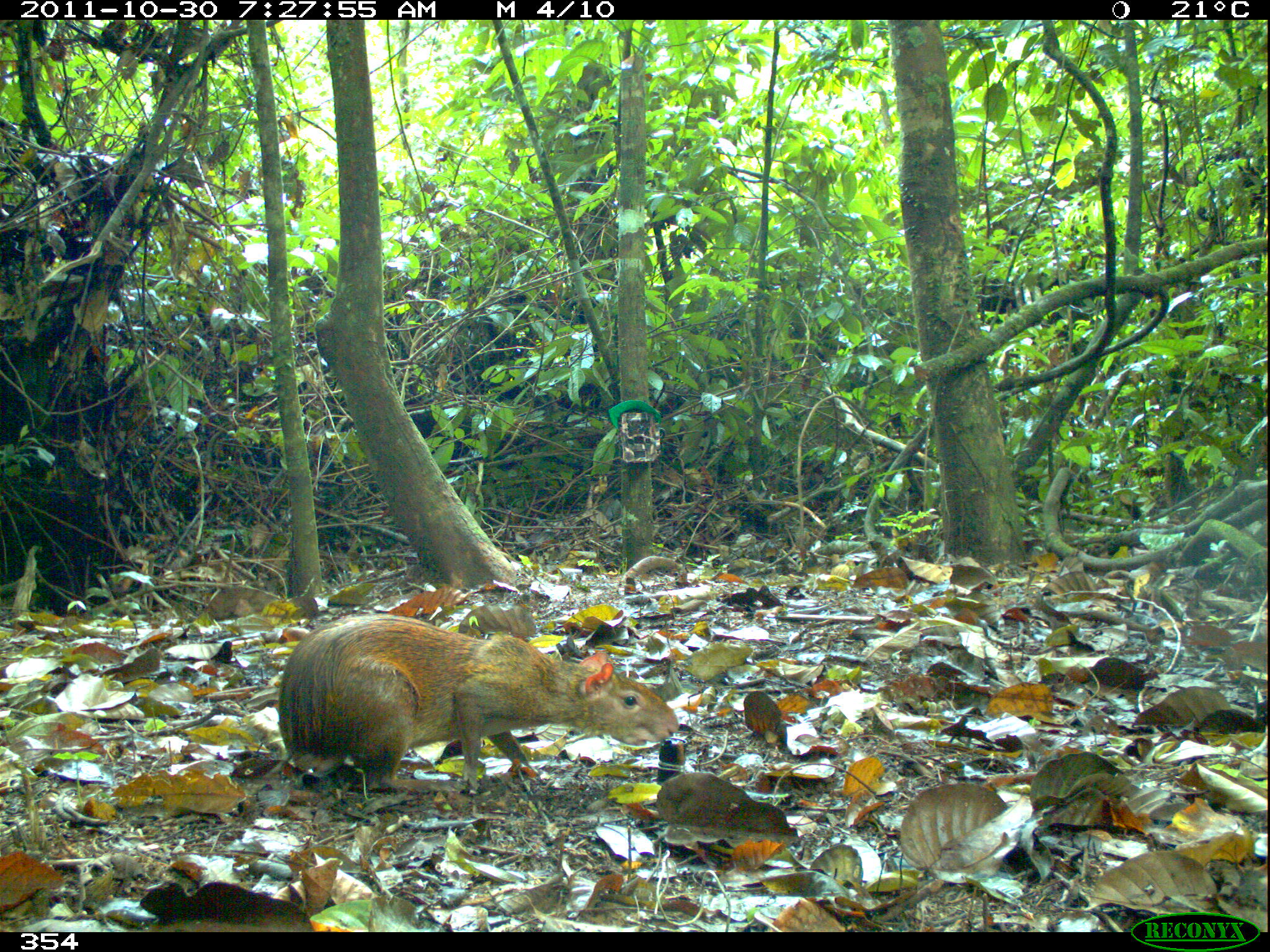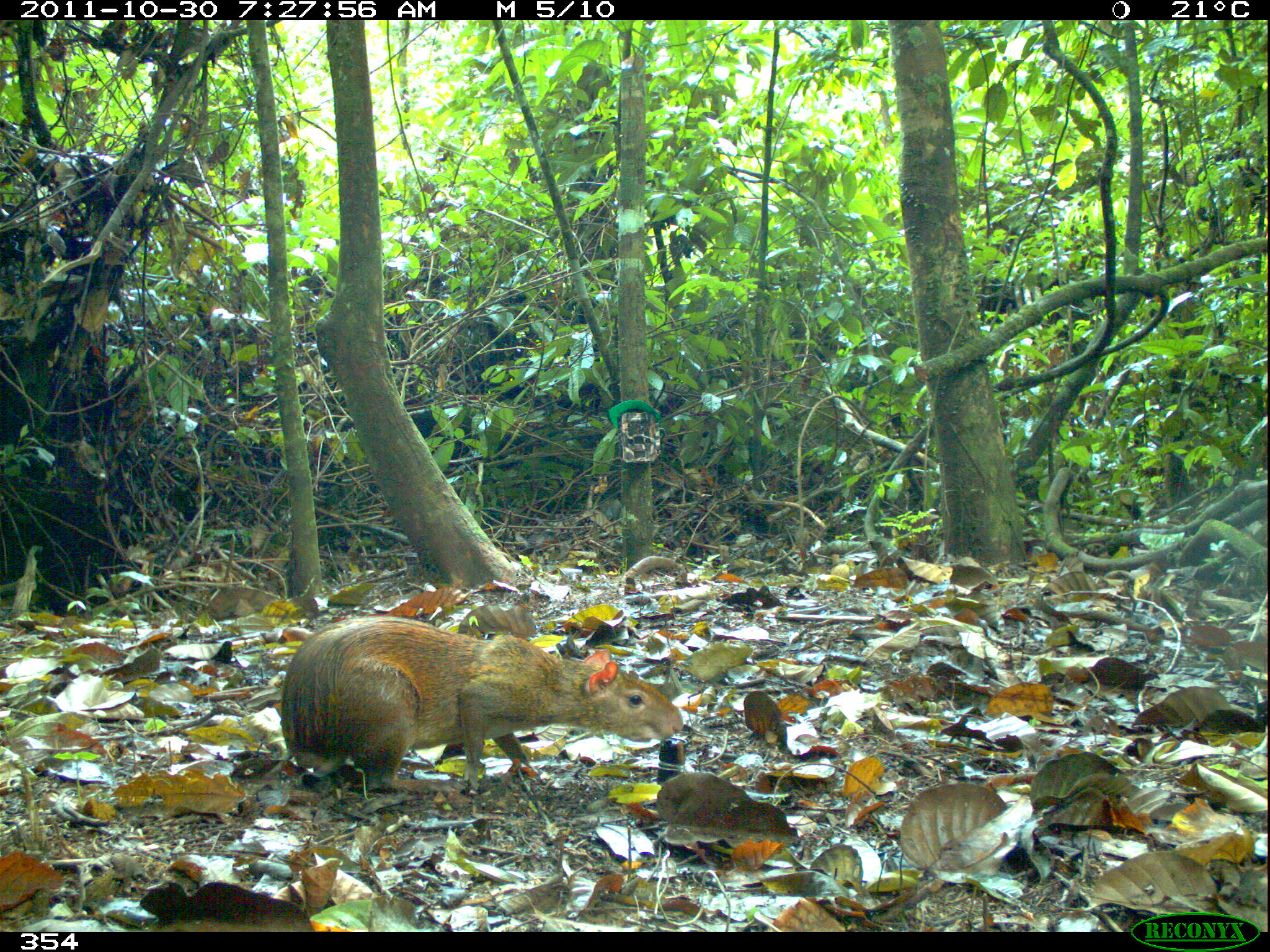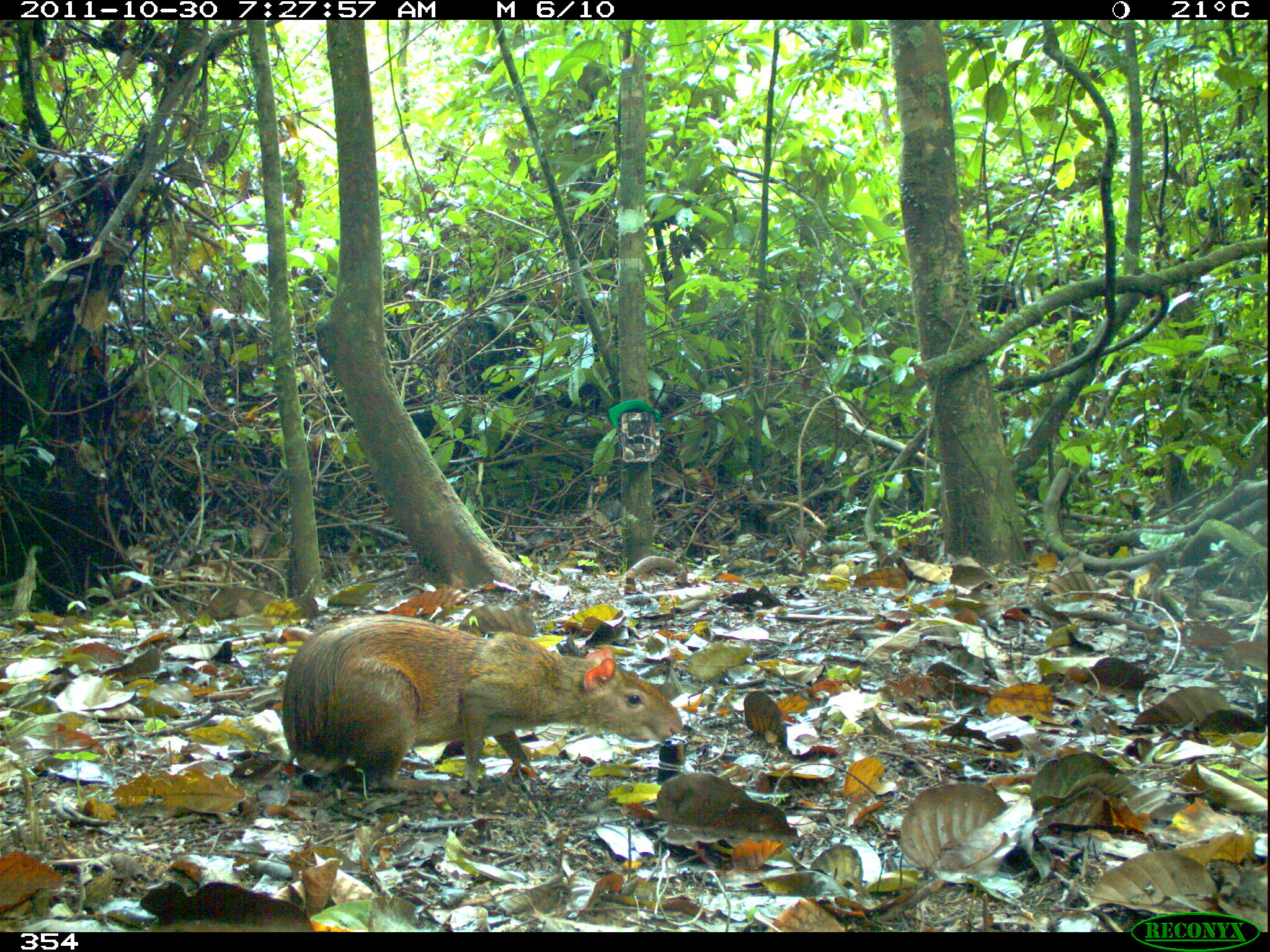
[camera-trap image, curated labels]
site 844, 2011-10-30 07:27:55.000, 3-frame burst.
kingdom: Animalia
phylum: Chordata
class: Mammalia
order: Rodentia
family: Dasyproctidae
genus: Dasyprocta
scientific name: Dasyprocta punctata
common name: central american agouti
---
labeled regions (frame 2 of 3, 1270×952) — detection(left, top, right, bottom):
dasyprocta punctata: detection(276, 613, 684, 794)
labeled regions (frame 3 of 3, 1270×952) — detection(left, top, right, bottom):
dasyprocta punctata: detection(276, 613, 684, 792)